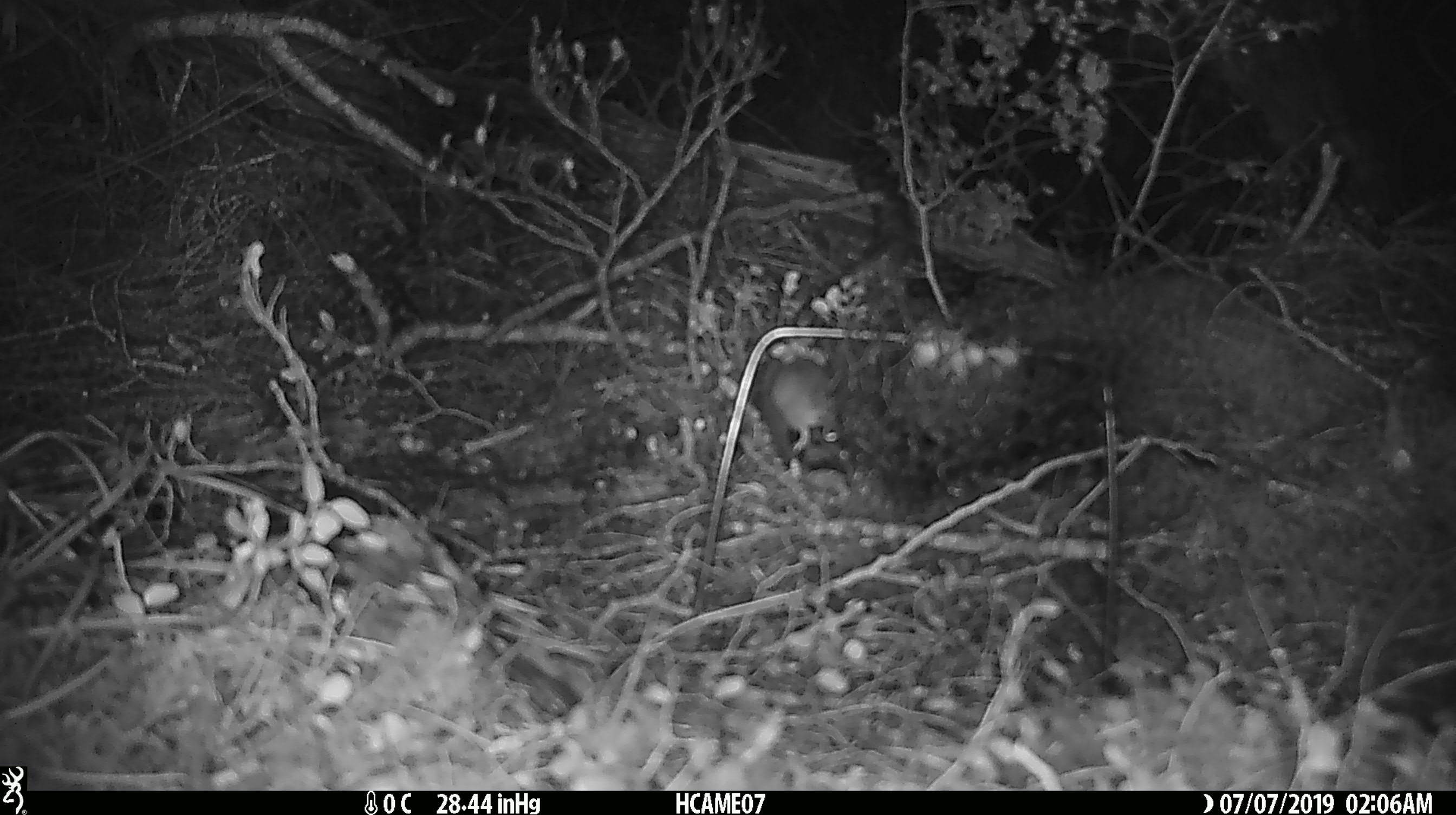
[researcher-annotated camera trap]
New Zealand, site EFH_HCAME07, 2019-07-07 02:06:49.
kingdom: Animalia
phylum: Chordata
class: Mammalia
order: Rodentia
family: Muridae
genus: Mus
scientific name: Mus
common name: mouse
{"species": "mouse (Mus)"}